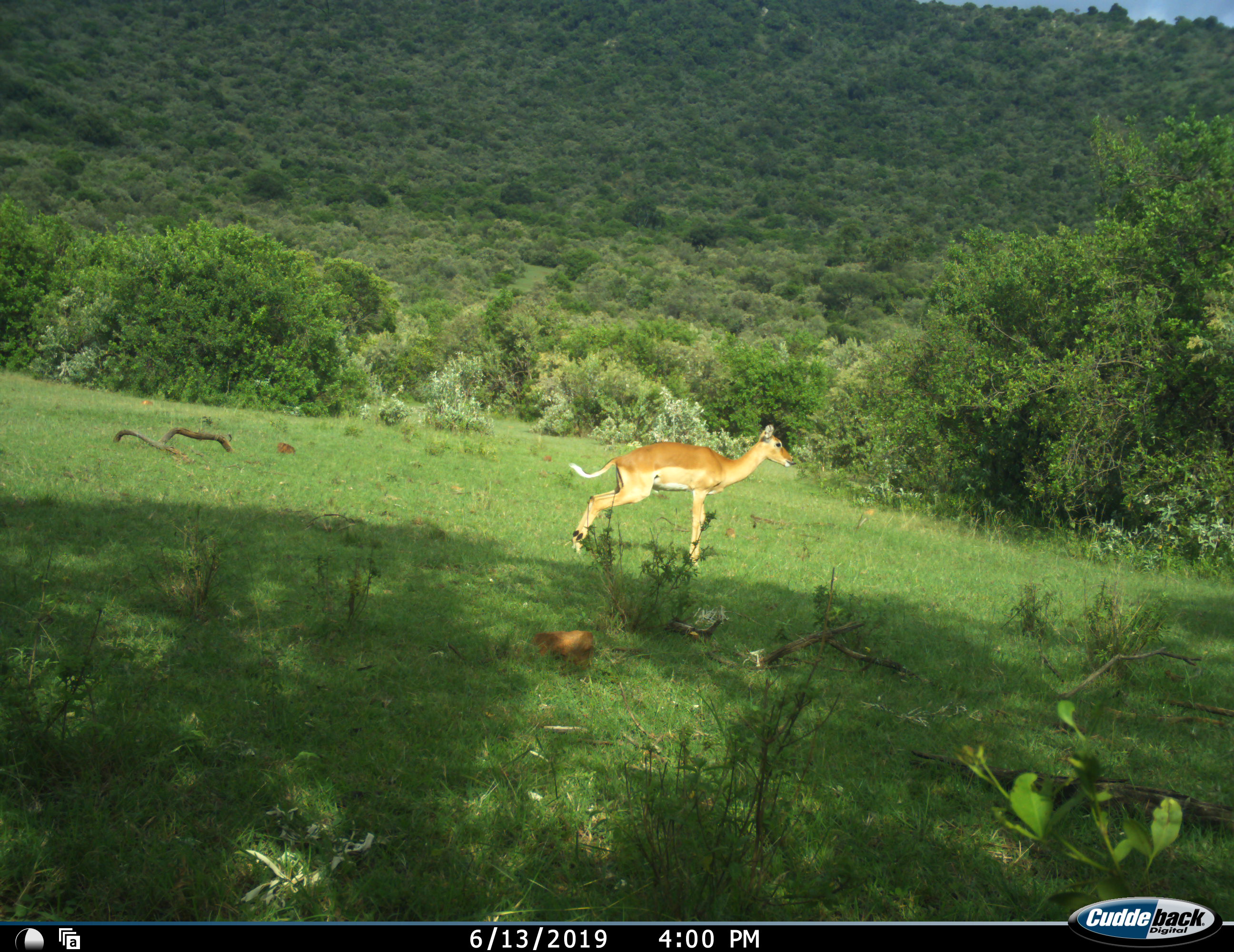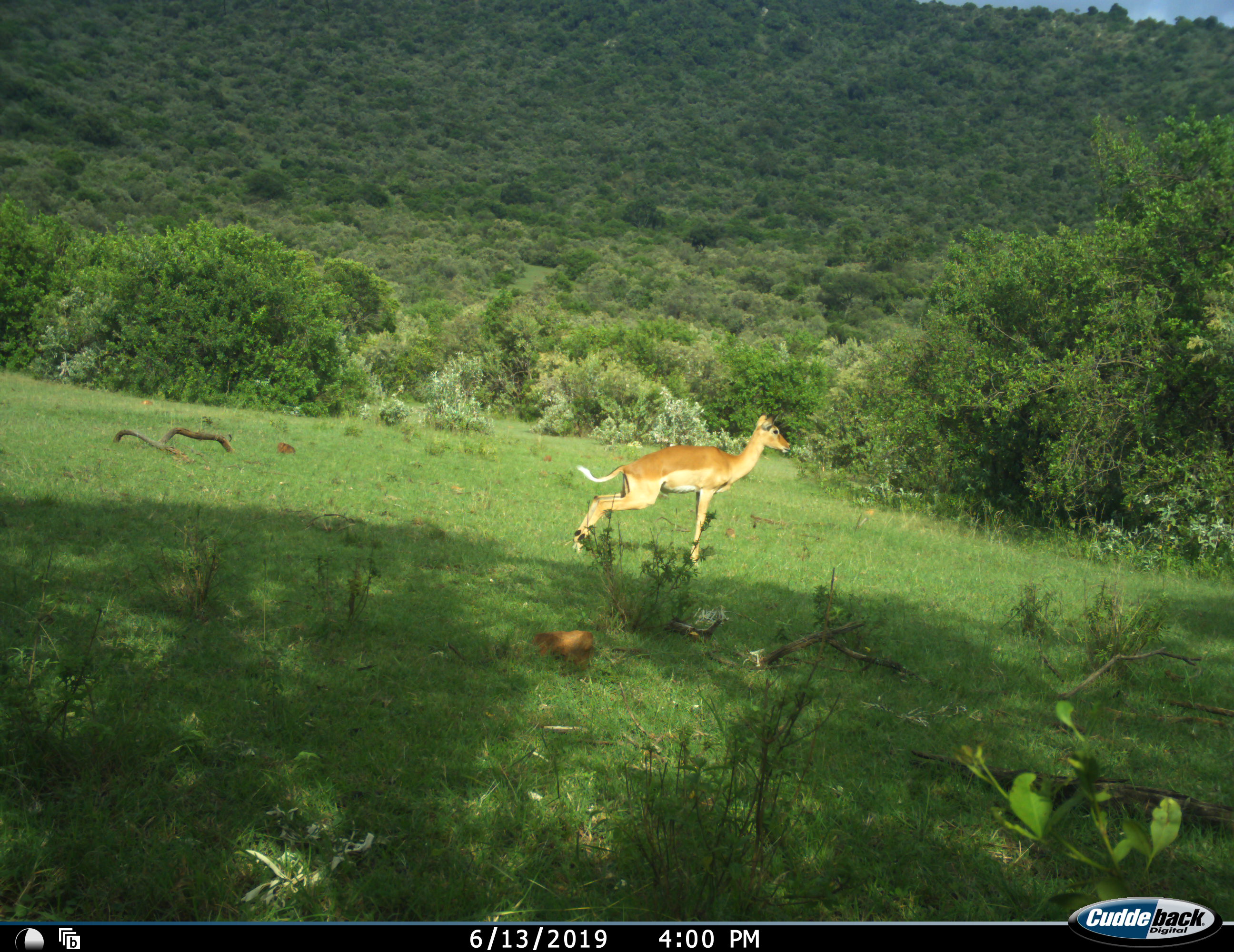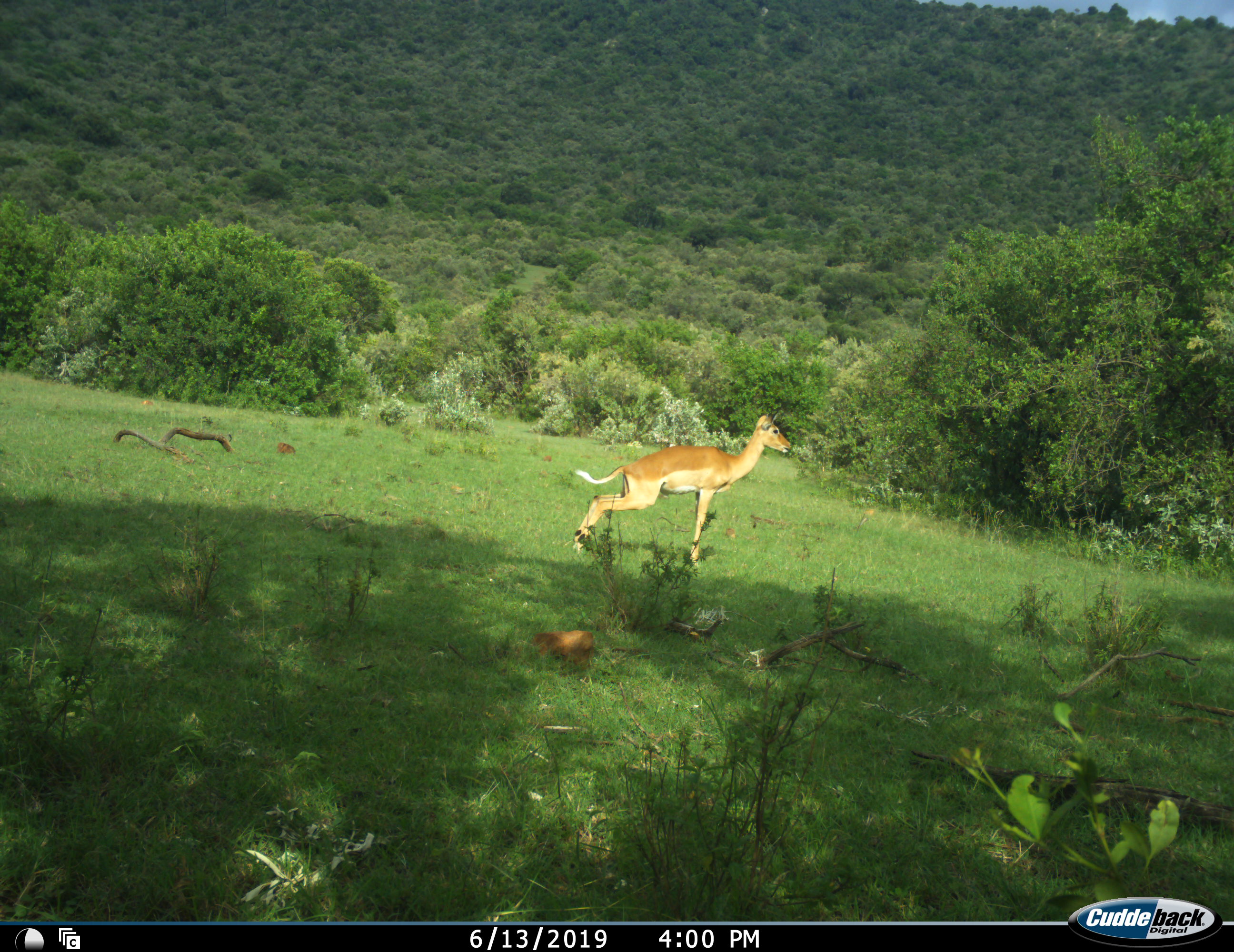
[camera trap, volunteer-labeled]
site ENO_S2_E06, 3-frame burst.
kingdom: Animalia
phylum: Chordata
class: Mammalia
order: Artiodactyla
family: Bovidae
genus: Aepyceros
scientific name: Aepyceros melampus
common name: impala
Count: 1.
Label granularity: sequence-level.